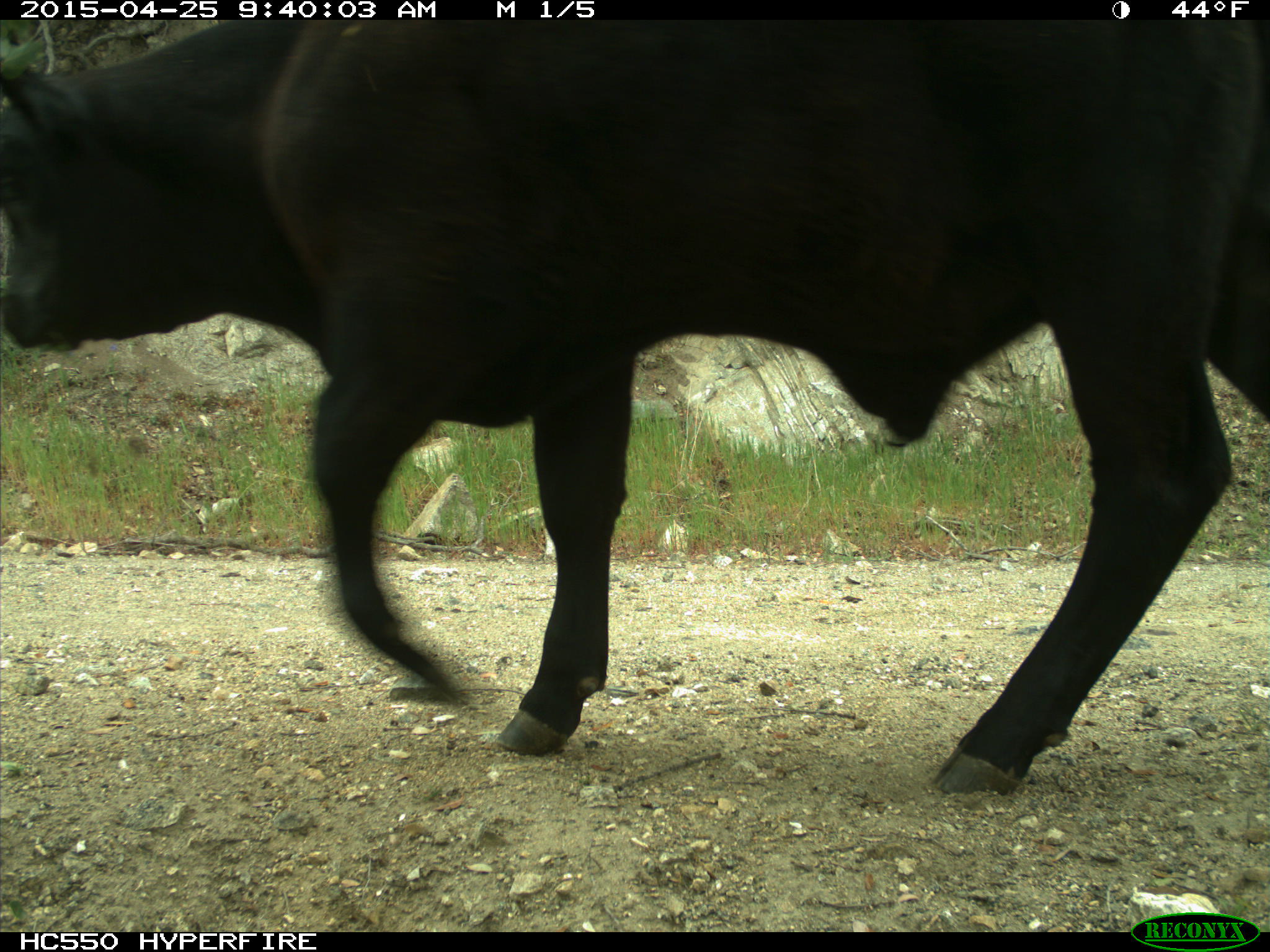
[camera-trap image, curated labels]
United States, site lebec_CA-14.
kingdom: Animalia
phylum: Chordata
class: Mammalia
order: Artiodactyla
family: Bovidae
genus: Bos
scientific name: Bos taurus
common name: domestic cow